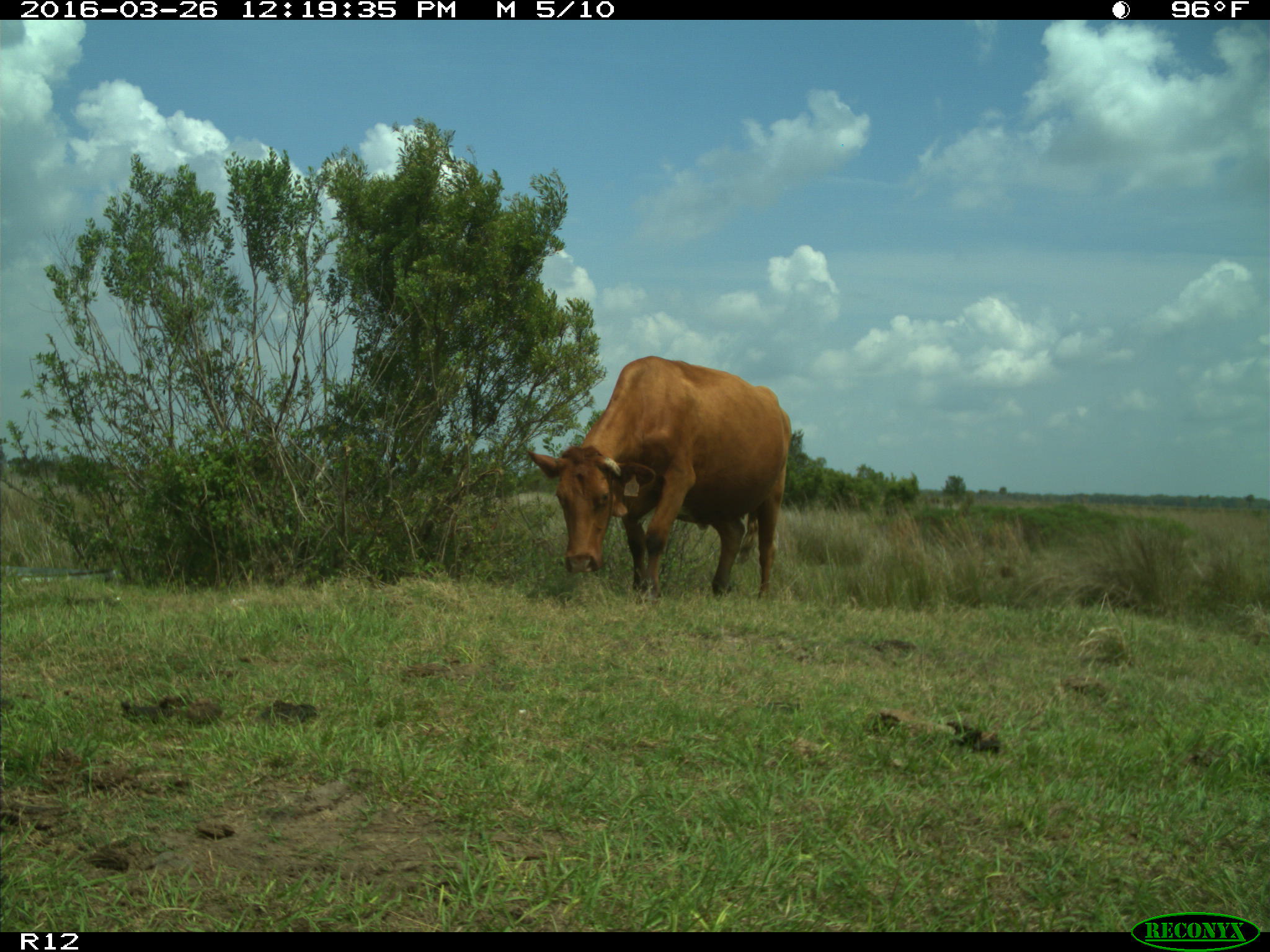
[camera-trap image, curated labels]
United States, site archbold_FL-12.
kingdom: Animalia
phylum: Chordata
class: Mammalia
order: Artiodactyla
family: Bovidae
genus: Bos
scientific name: Bos taurus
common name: domestic cow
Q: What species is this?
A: Bos taurus (domestic cow).